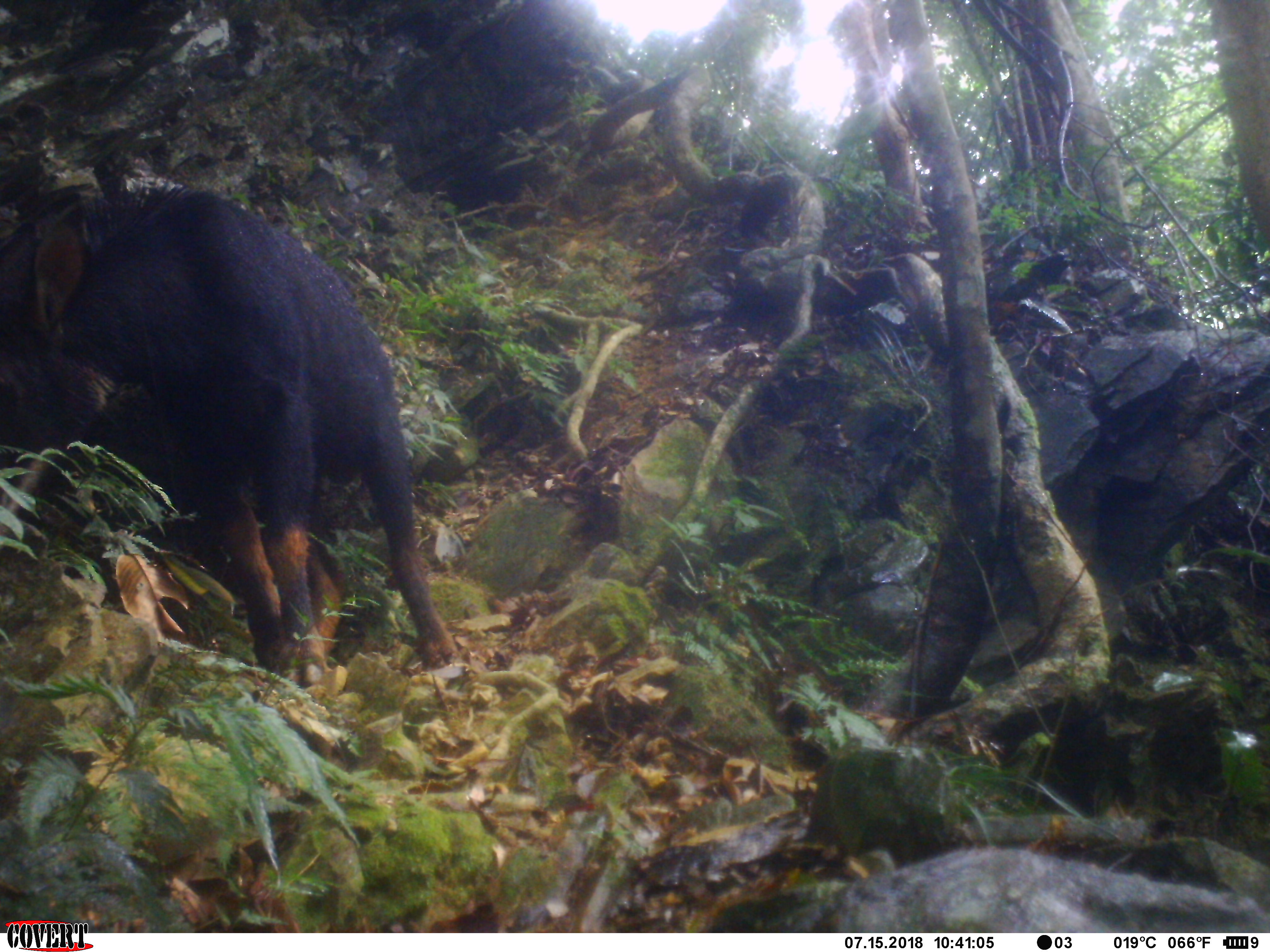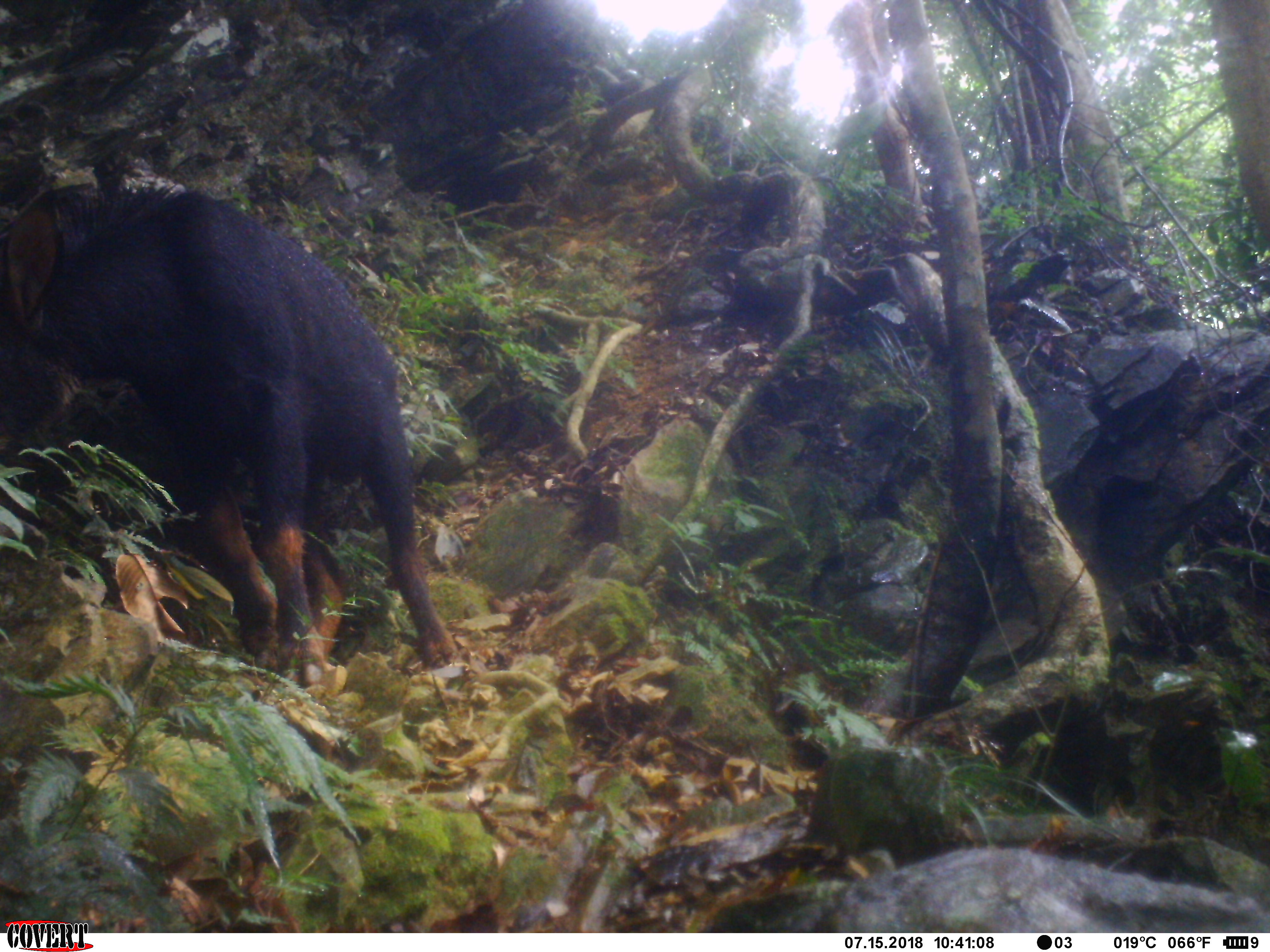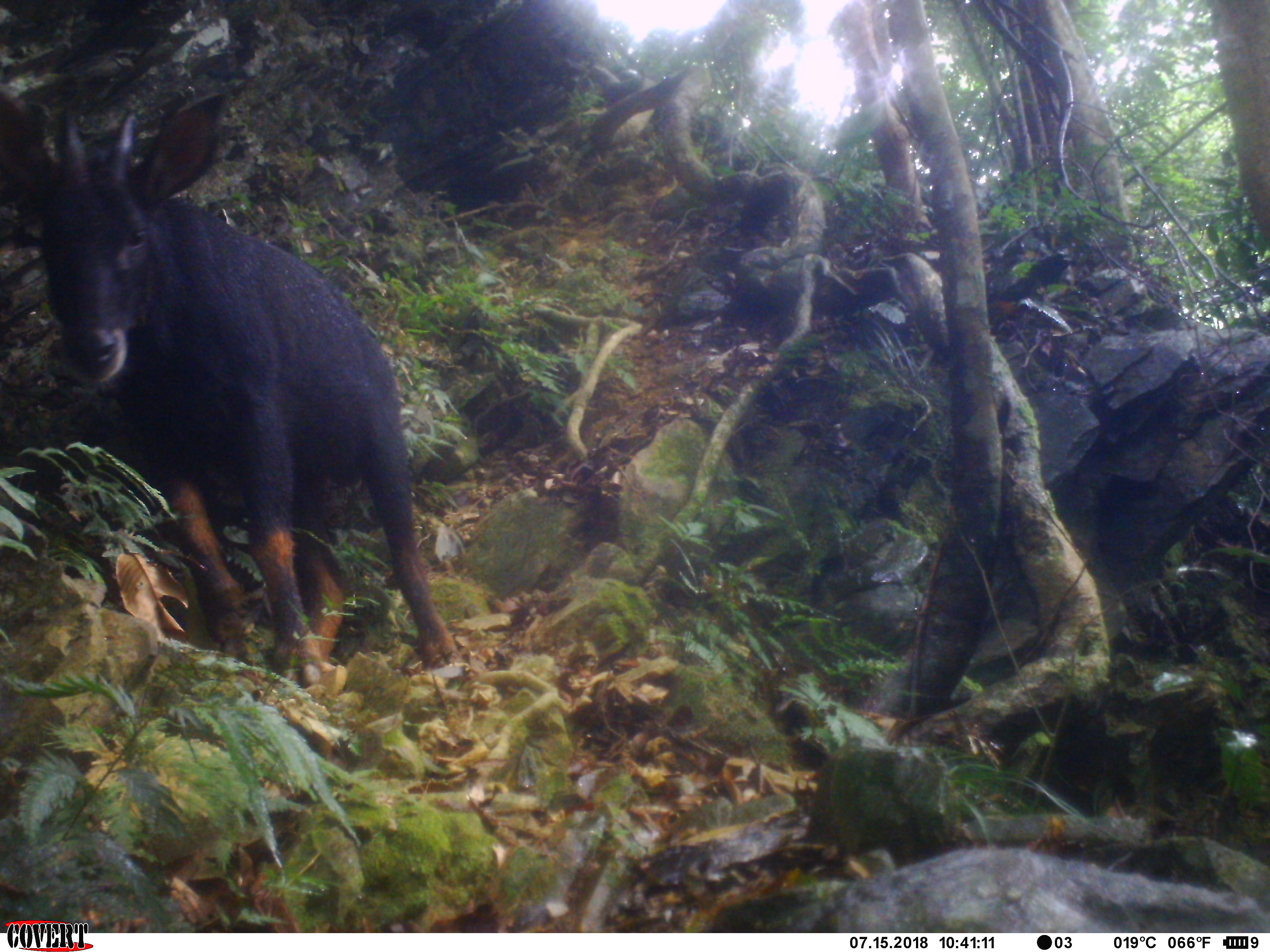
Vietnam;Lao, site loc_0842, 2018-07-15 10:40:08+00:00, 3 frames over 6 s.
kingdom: Animalia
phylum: Chordata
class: Mammalia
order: Artiodactyla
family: Bovidae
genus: Capricornis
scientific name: Capricornis sumatraensis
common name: chinese serow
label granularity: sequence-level